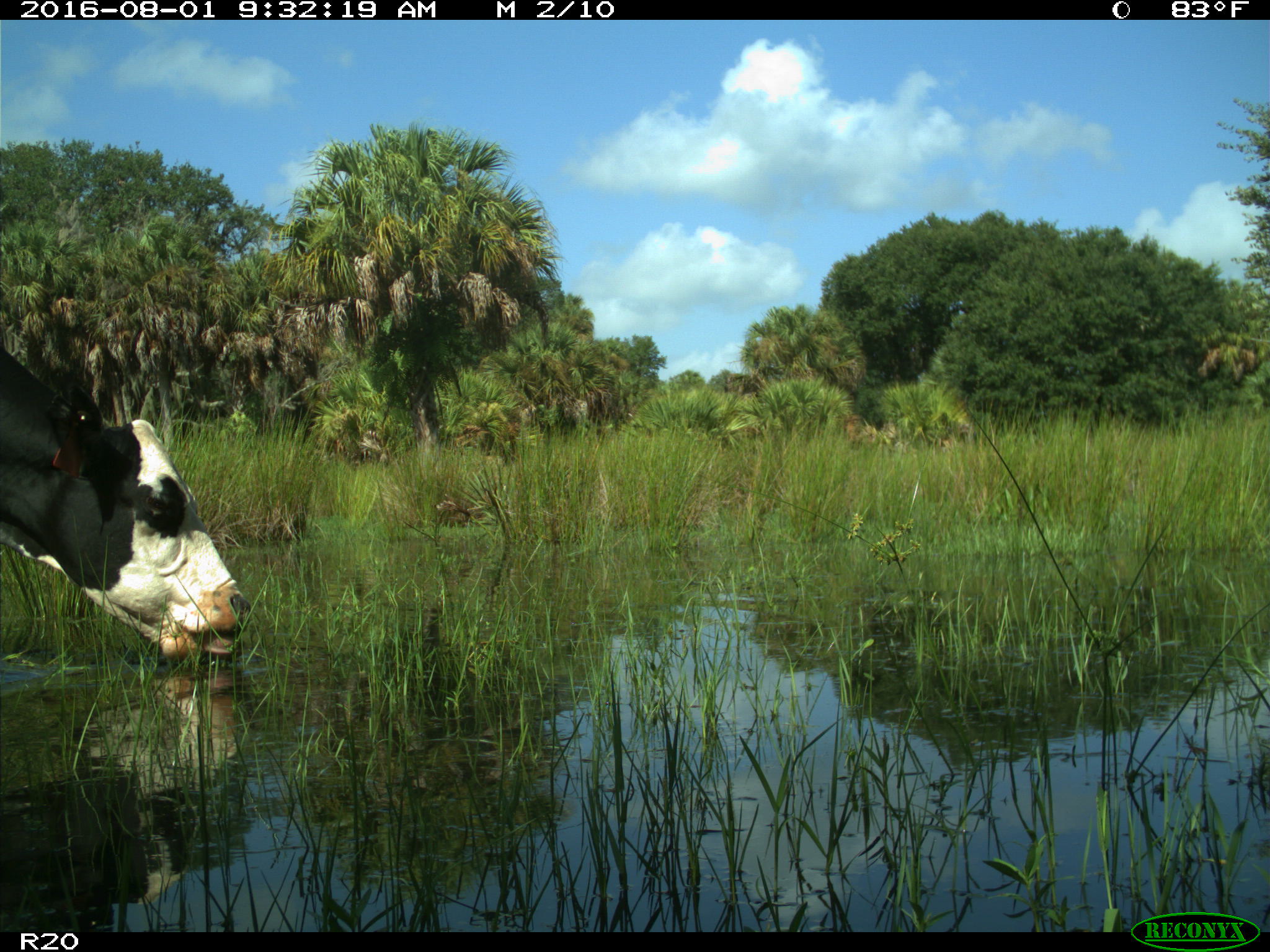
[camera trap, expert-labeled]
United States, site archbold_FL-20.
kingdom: Animalia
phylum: Chordata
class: Mammalia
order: Artiodactyla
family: Bovidae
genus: Bos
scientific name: Bos taurus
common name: domestic cow